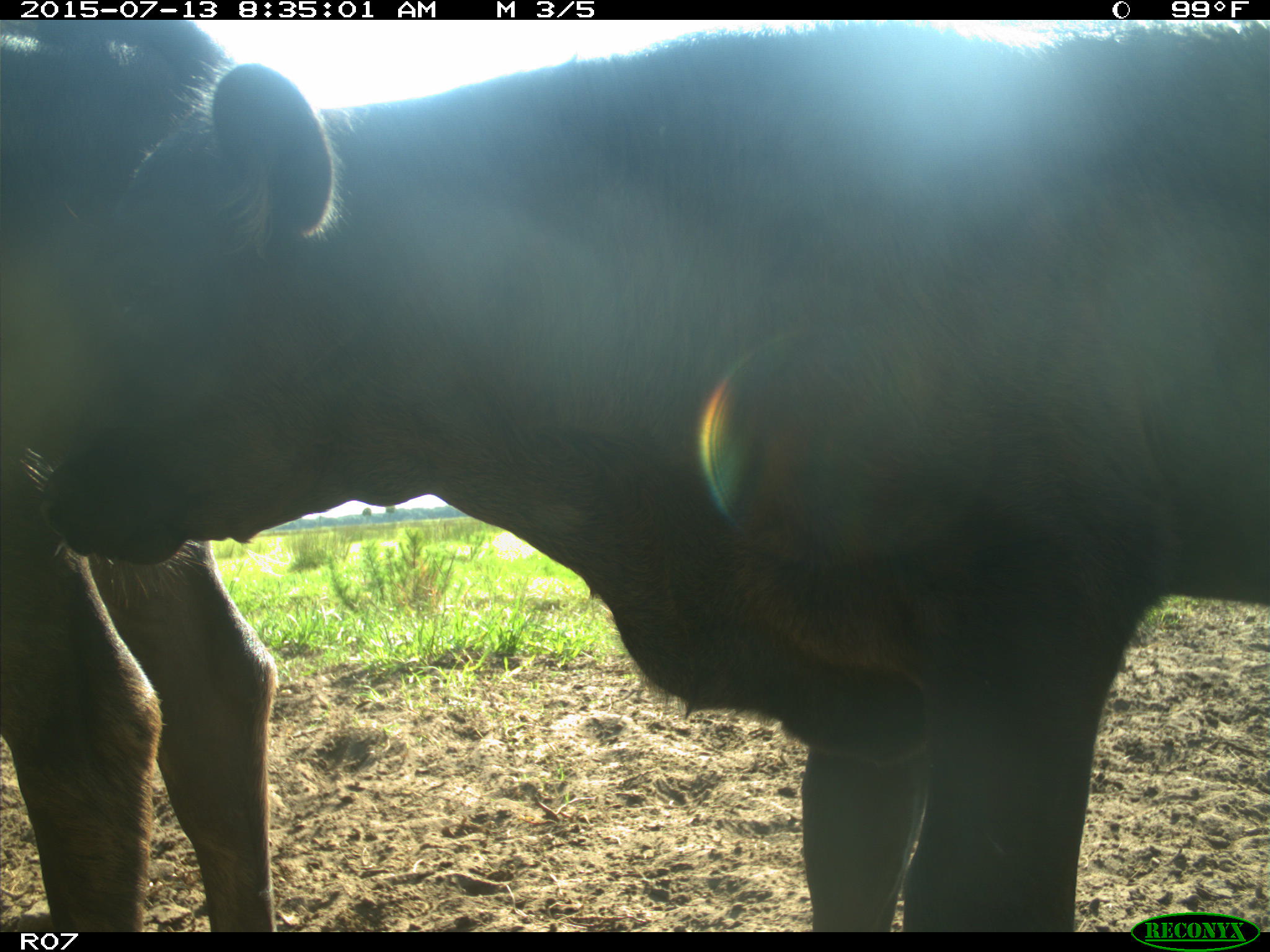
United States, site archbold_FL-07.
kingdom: Animalia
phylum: Chordata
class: Mammalia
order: Artiodactyla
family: Bovidae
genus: Bos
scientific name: Bos taurus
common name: domestic cow